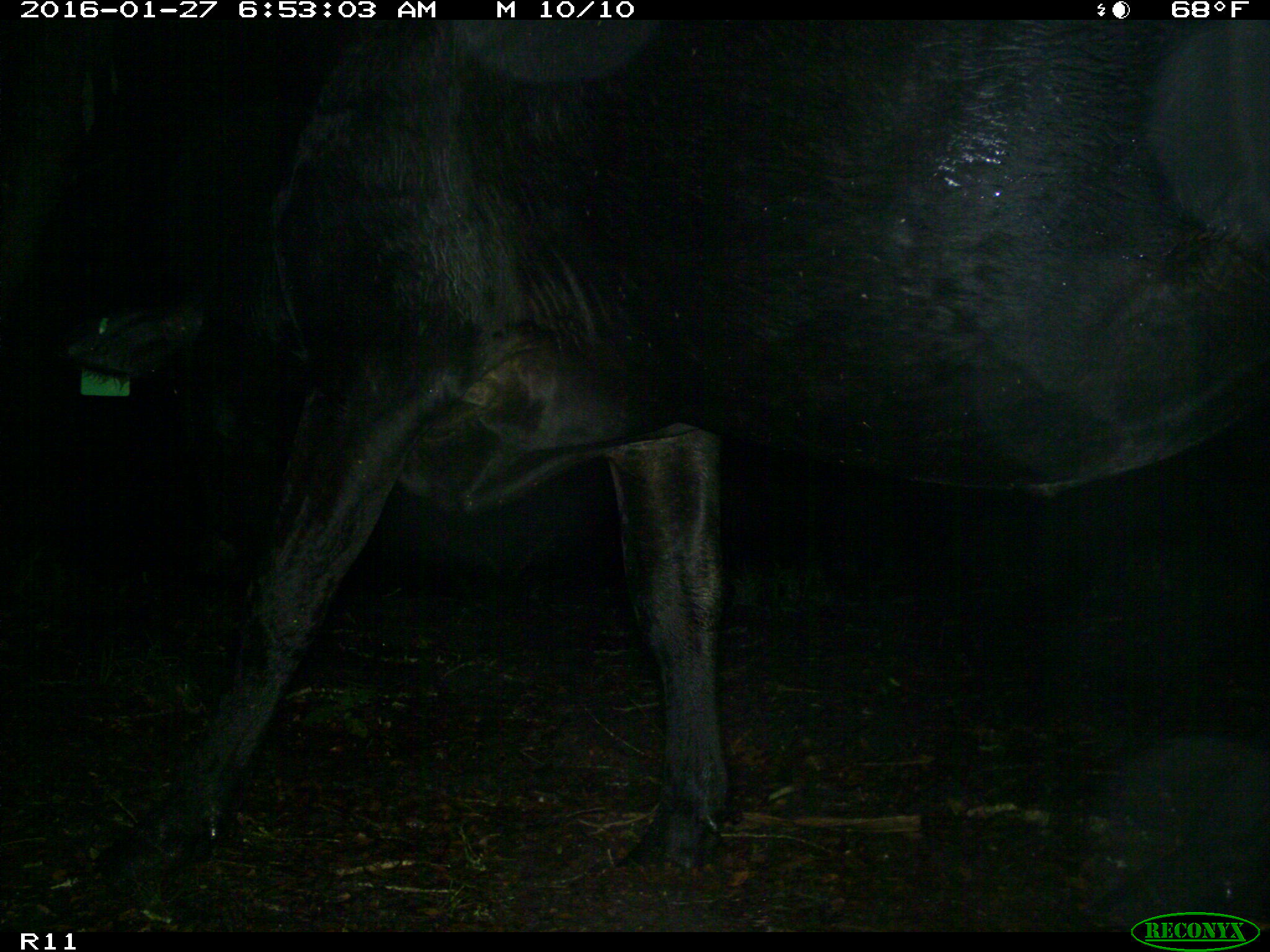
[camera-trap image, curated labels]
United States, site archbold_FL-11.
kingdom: Animalia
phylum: Chordata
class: Mammalia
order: Artiodactyla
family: Bovidae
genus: Bos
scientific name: Bos taurus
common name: domestic cow